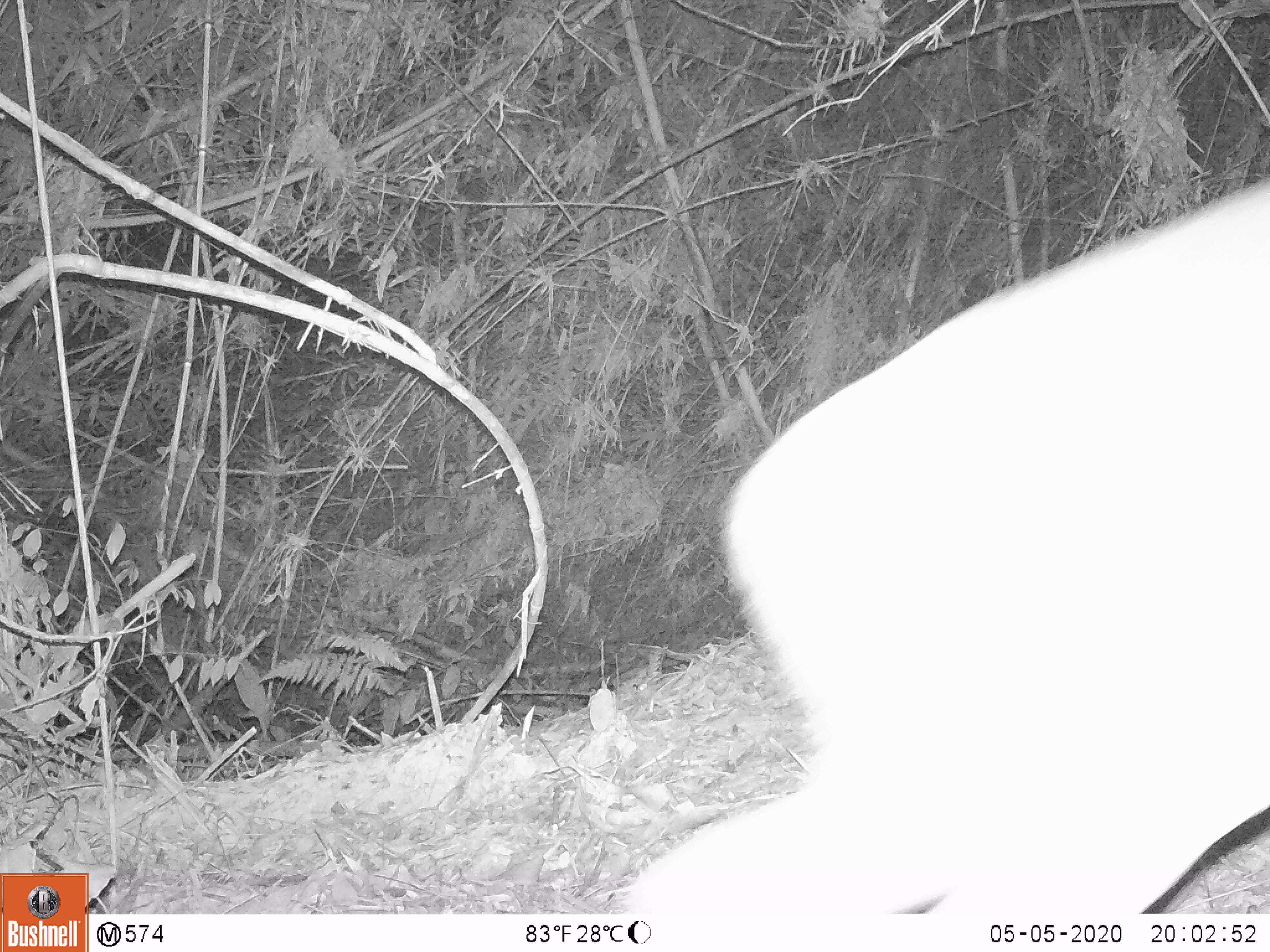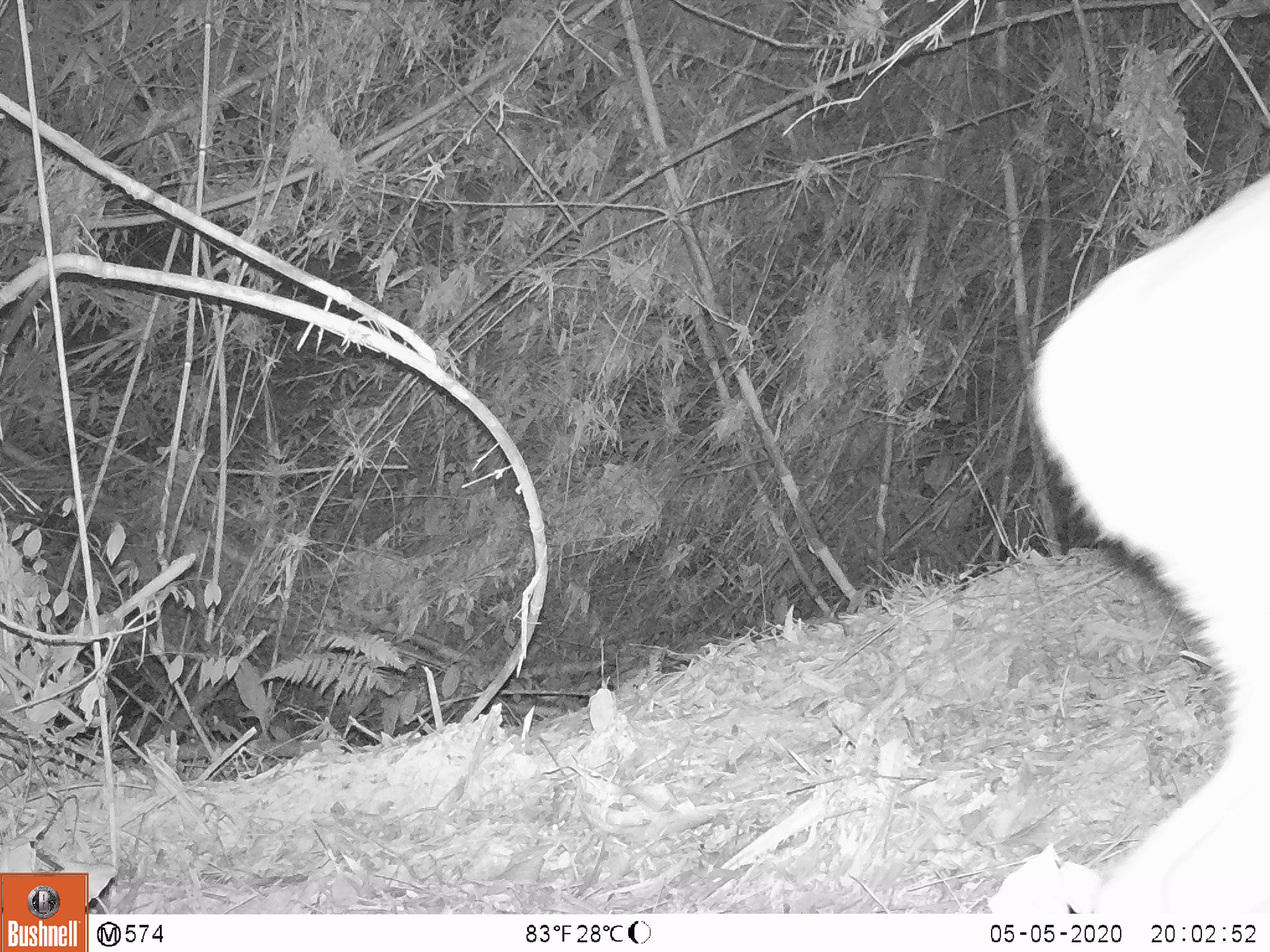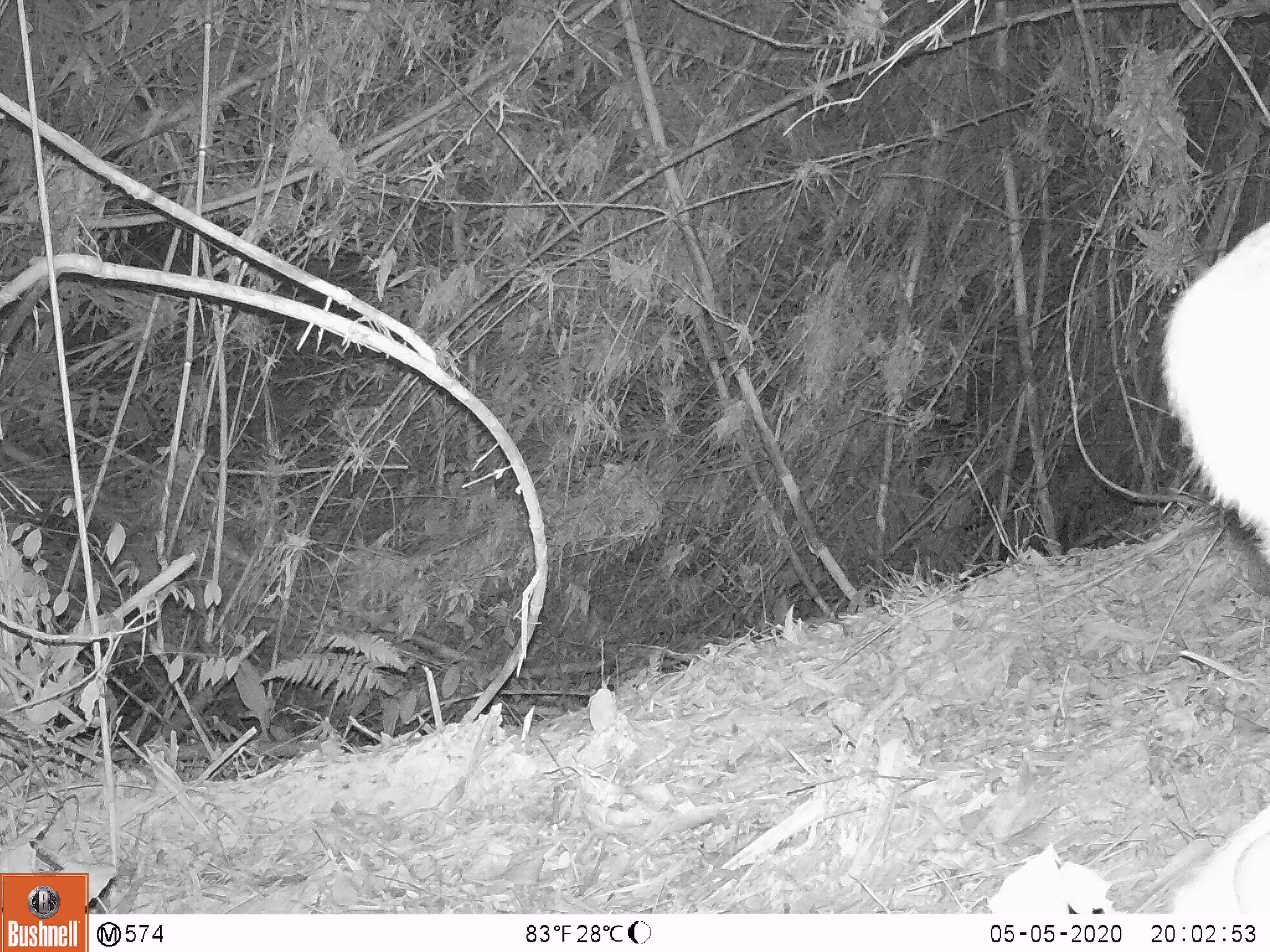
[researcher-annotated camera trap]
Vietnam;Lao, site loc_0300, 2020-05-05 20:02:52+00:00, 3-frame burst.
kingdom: Animalia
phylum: Chordata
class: Mammalia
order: Artiodactyla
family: Cervidae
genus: Muntiacus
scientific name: Muntiacus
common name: muntjacs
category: unidentified muntjac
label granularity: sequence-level